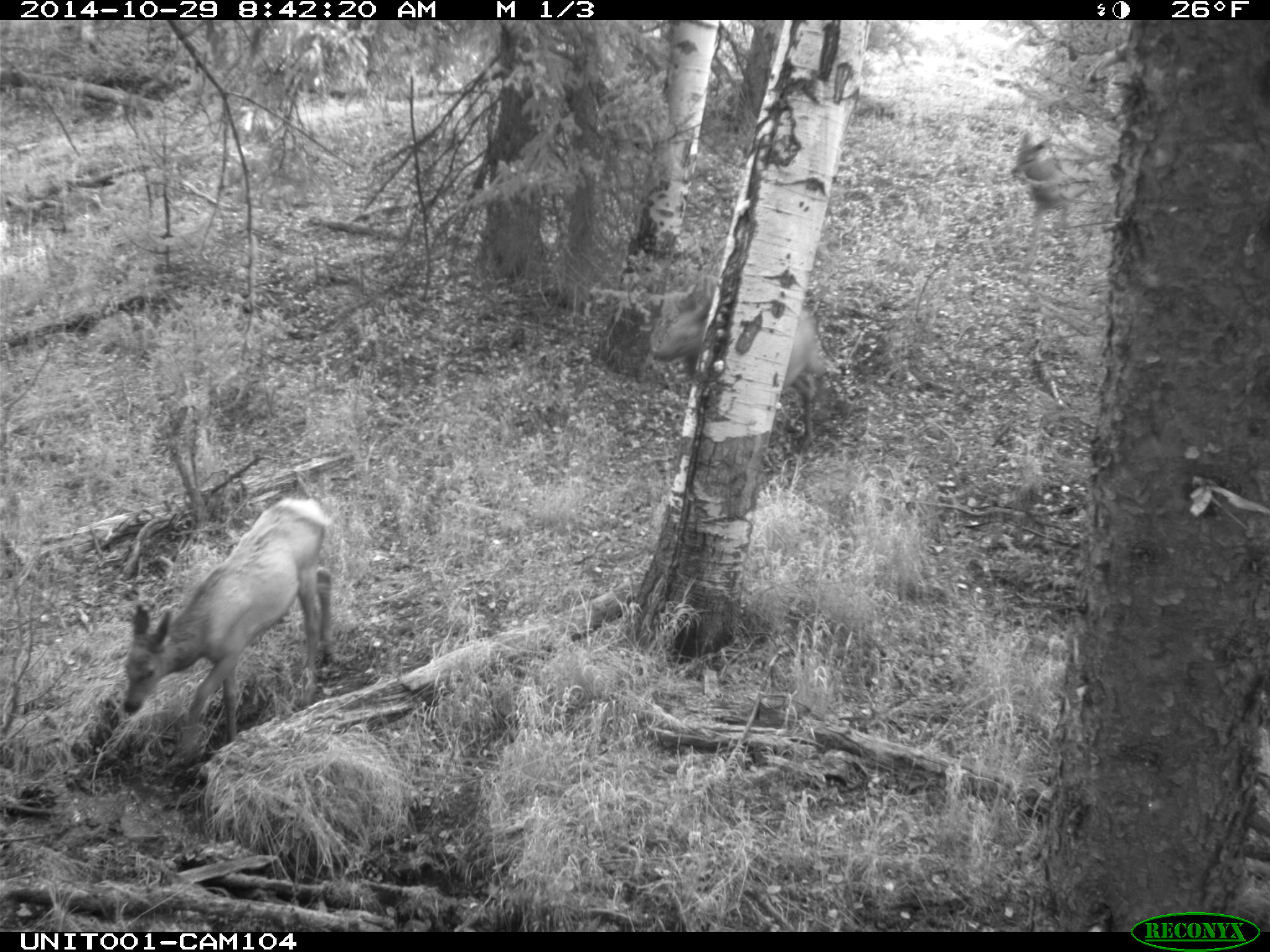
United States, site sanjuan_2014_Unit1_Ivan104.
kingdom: Animalia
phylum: Chordata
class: Mammalia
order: Artiodactyla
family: Cervidae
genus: Cervus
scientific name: Cervus elaphus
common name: red deer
Cervus elaphus (red deer).